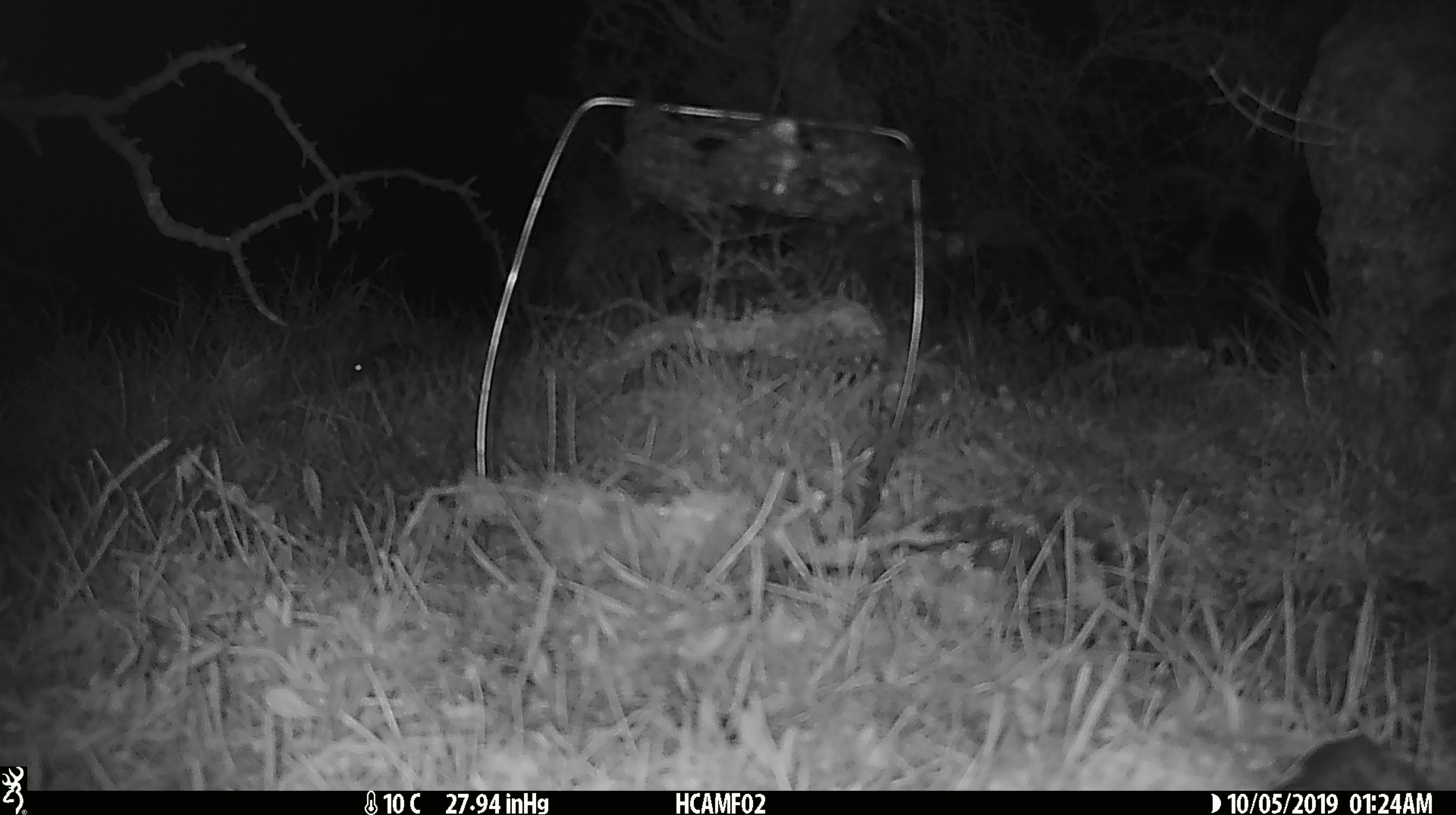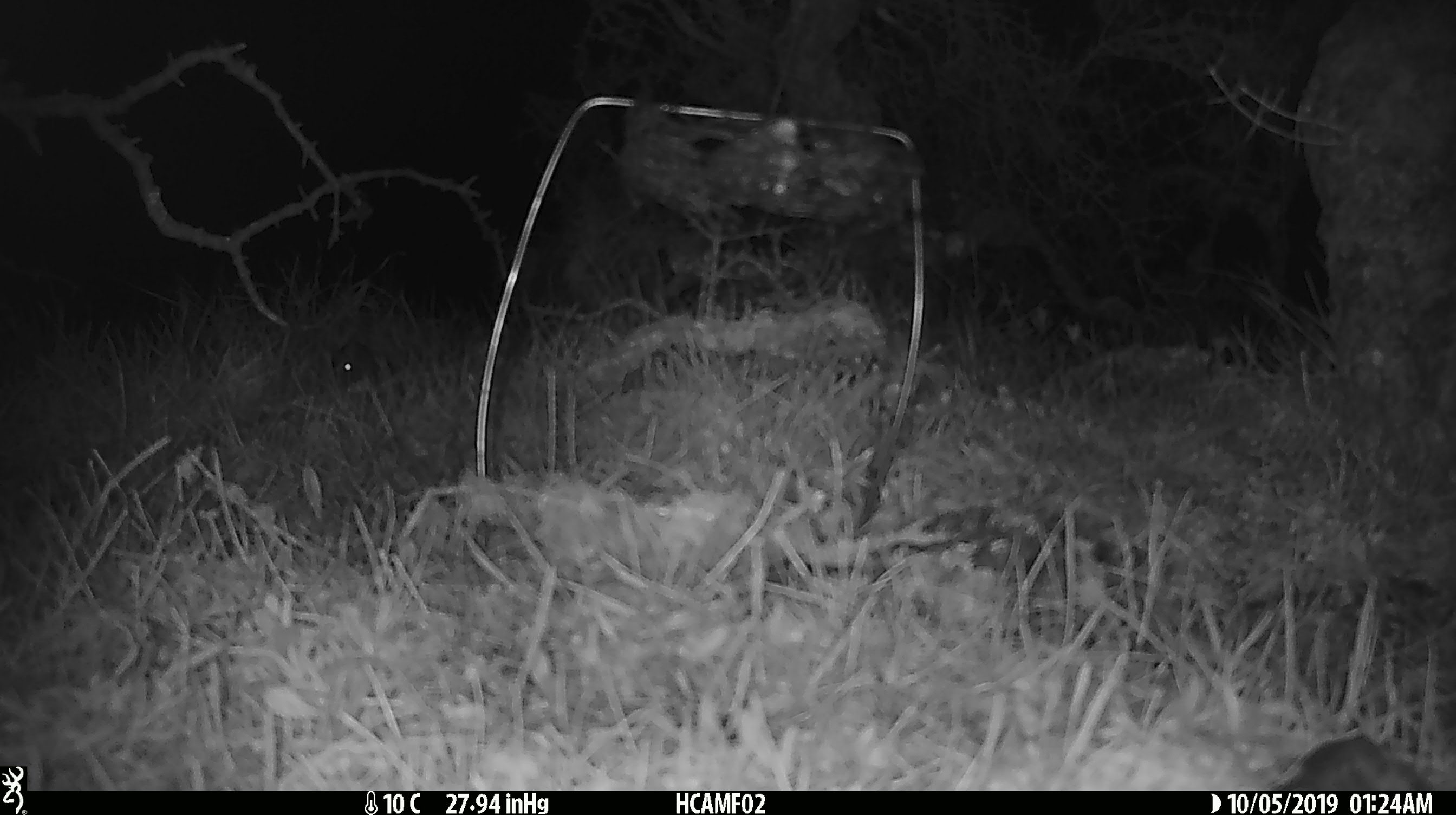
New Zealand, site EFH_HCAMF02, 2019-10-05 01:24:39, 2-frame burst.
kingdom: Animalia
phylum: Chordata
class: Mammalia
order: Rodentia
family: Muridae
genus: Mus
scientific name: Mus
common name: mouse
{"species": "mouse (Mus)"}